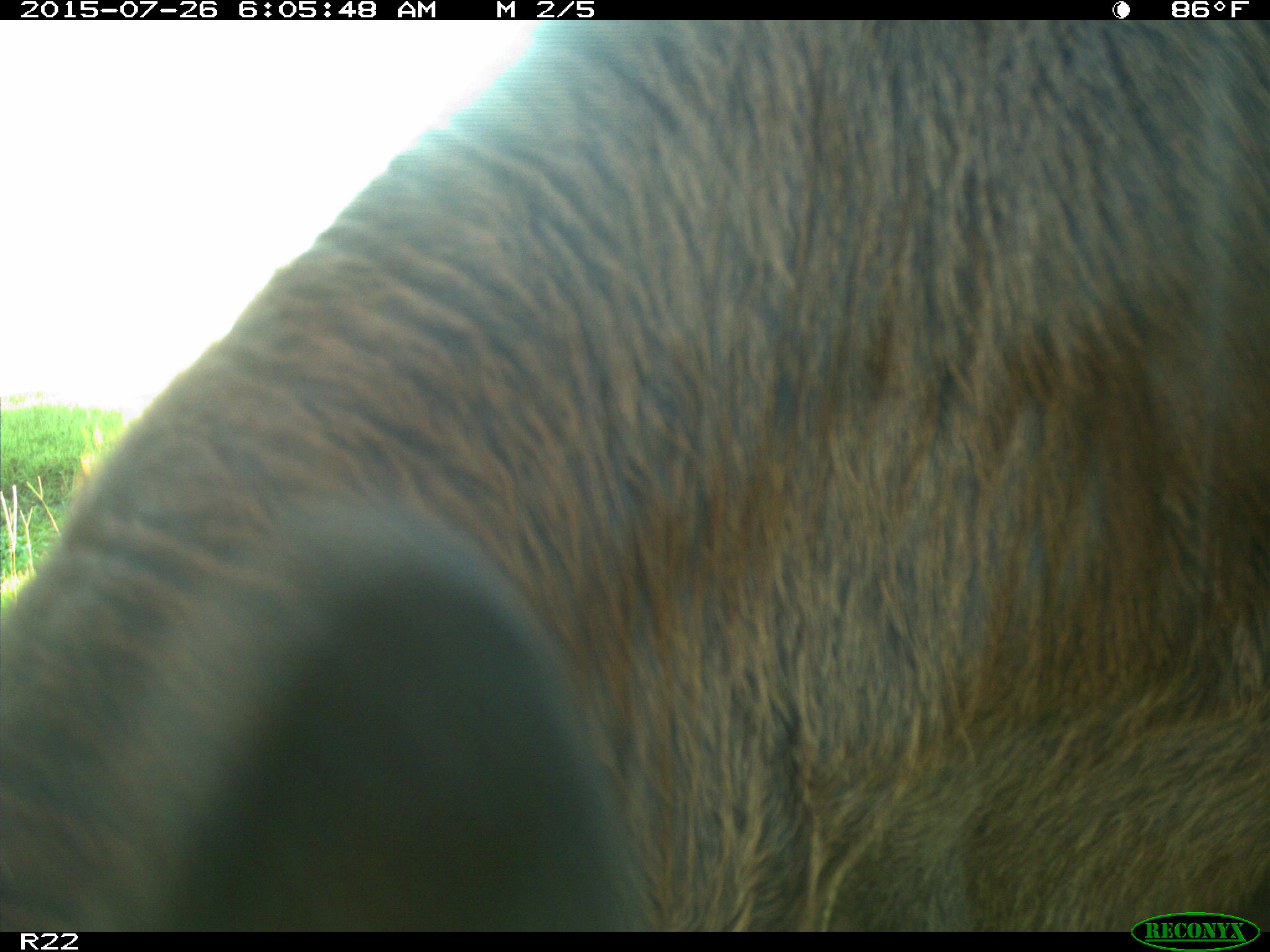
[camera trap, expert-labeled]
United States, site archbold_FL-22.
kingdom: Animalia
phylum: Chordata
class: Mammalia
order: Artiodactyla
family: Bovidae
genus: Bos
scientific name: Bos taurus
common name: domestic cow